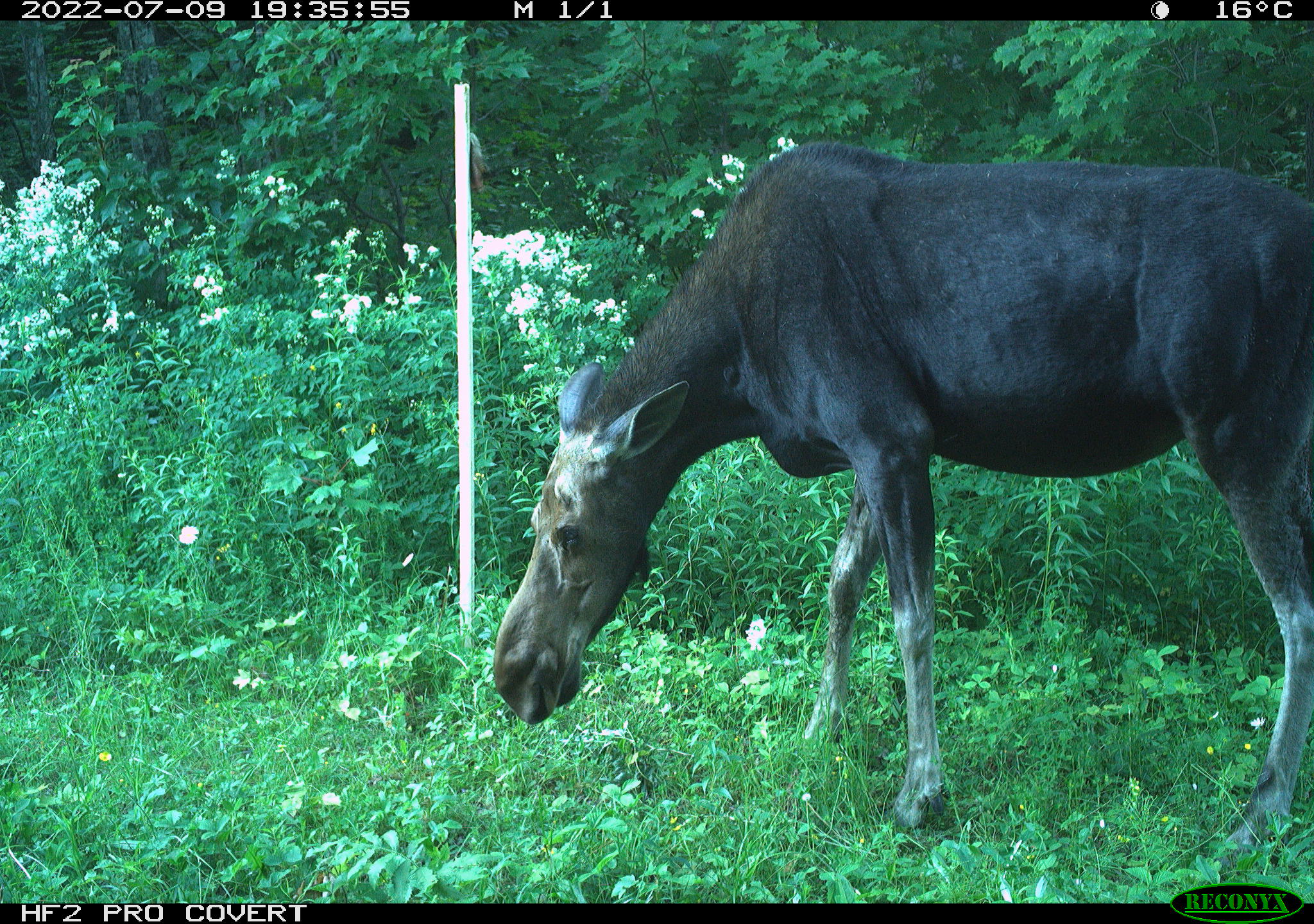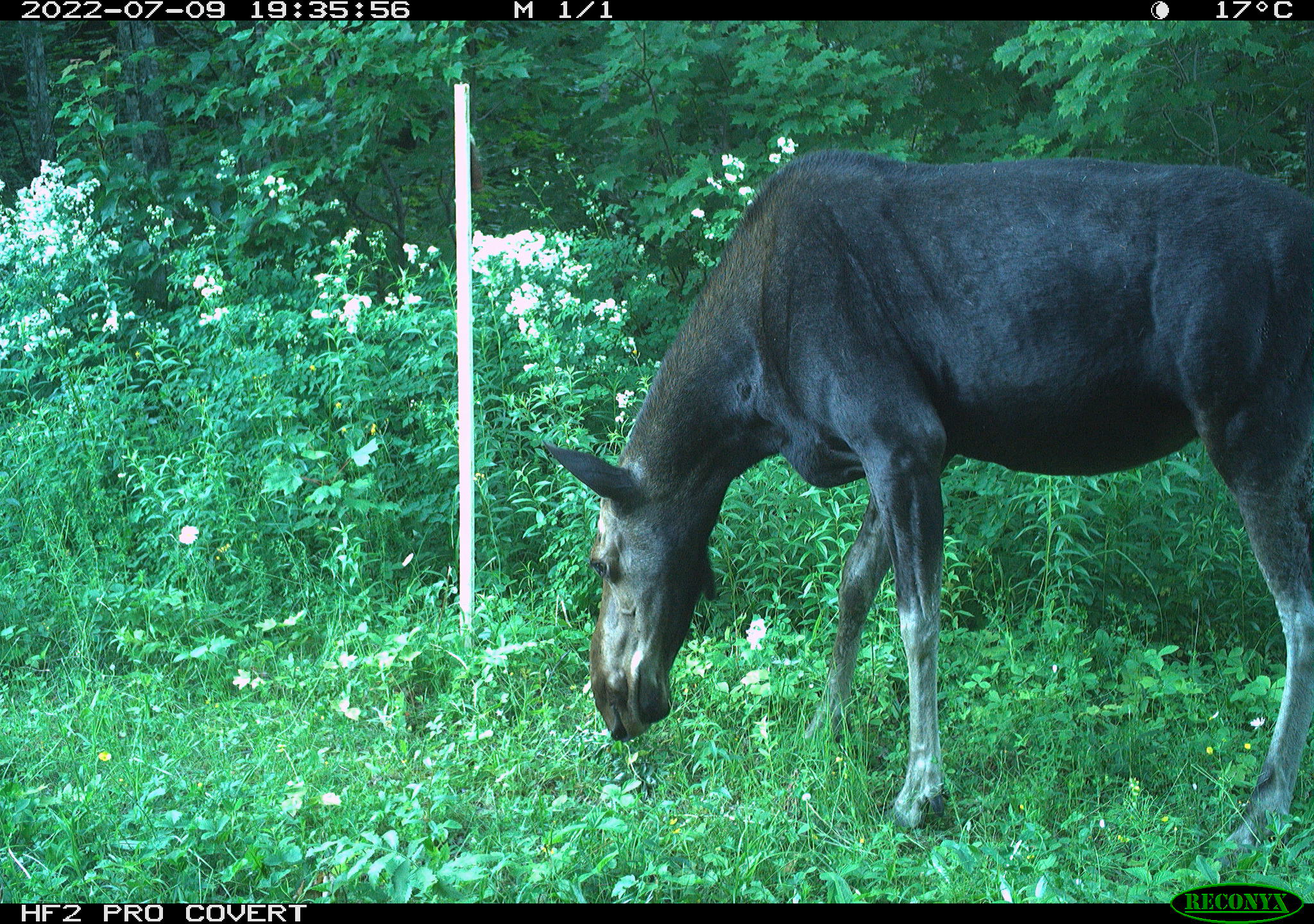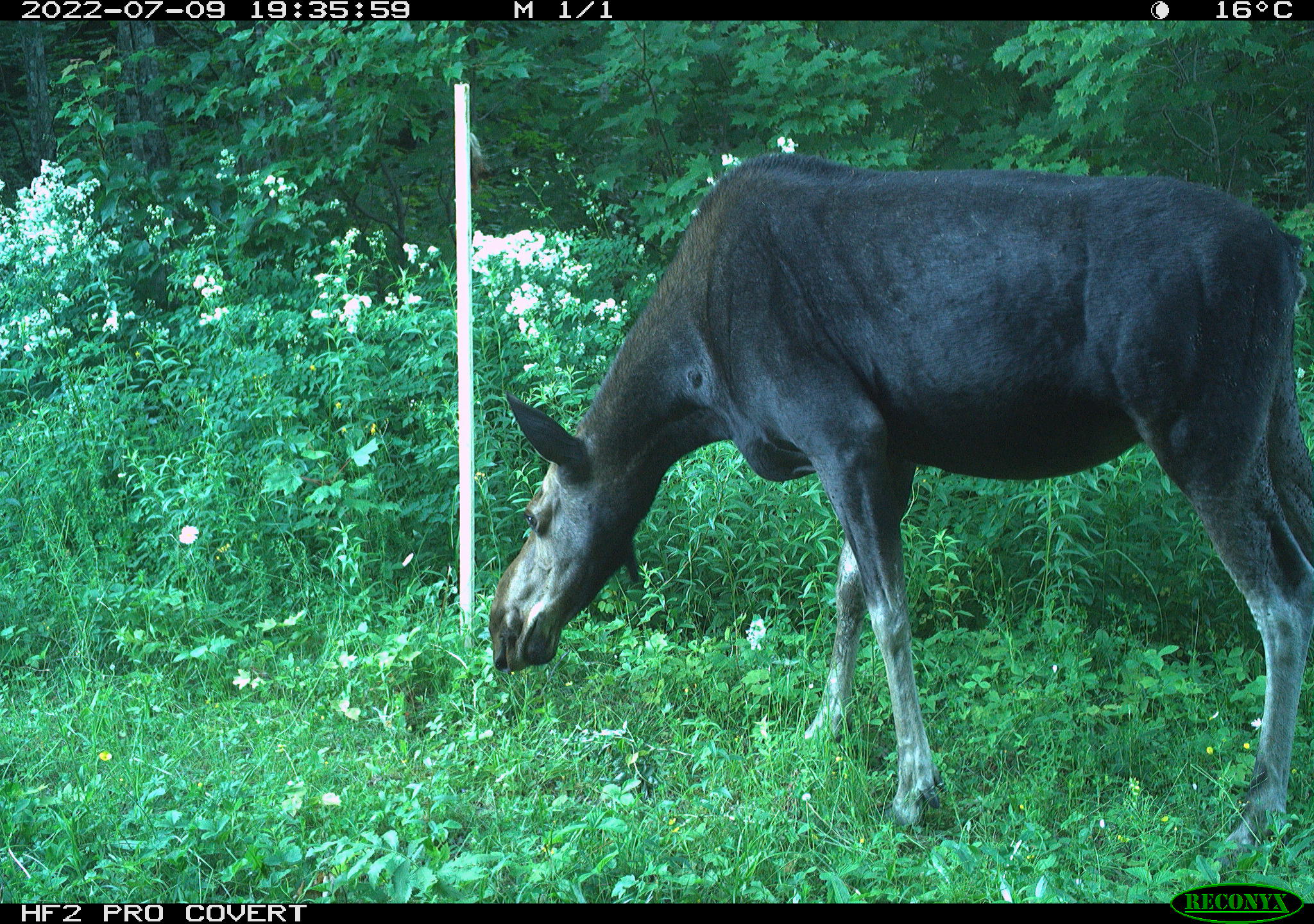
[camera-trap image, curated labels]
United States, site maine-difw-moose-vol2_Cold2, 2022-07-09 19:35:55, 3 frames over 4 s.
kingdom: Animalia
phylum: Chordata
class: Mammalia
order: Artiodactyla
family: Cervidae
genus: Alces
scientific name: Alces alces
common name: moose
Moose (Alces alces).